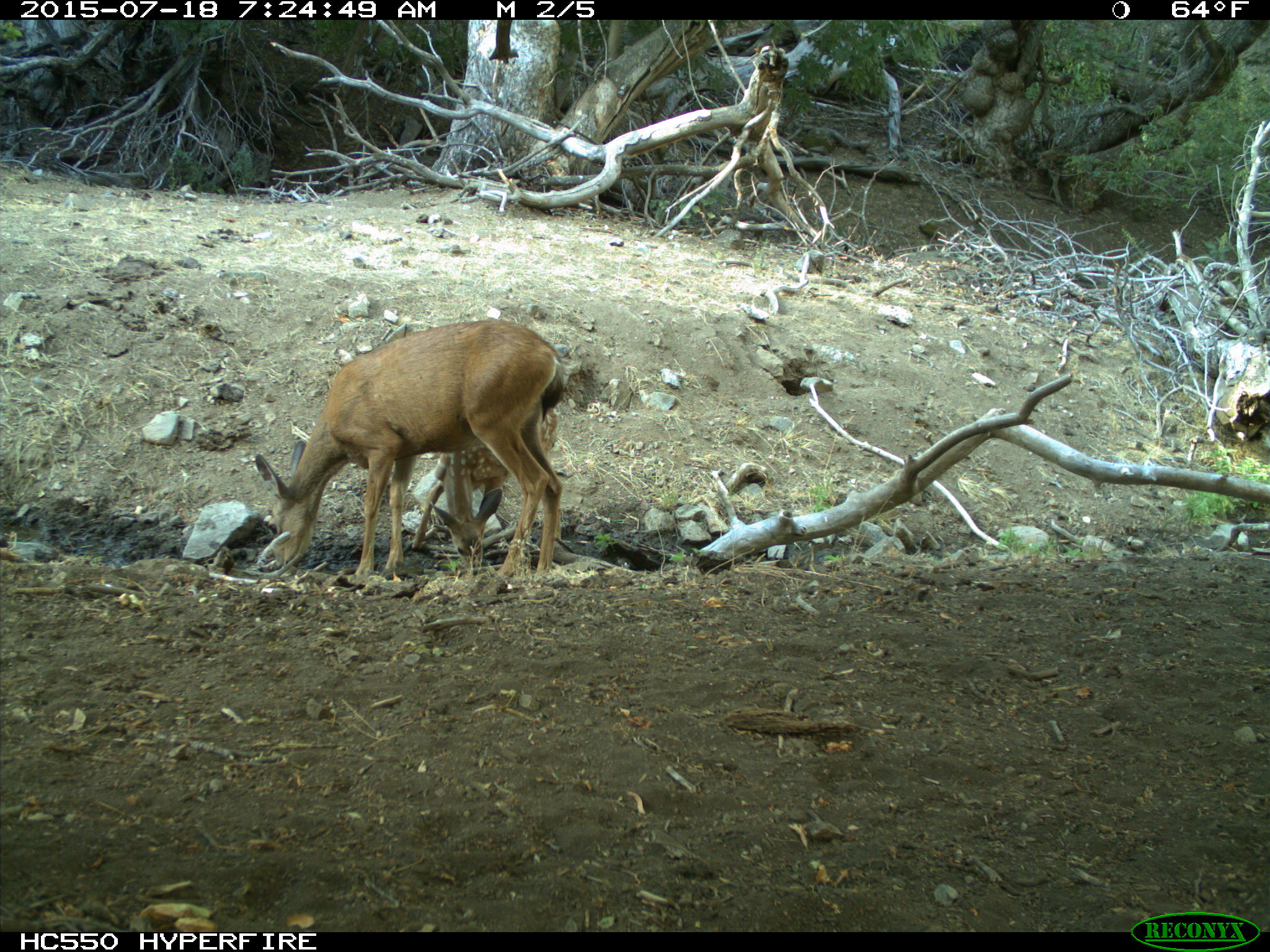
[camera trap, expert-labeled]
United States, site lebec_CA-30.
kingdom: Animalia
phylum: Chordata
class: Mammalia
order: Artiodactyla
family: Cervidae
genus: Odocoileus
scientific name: Odocoileus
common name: deer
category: unidentified deer